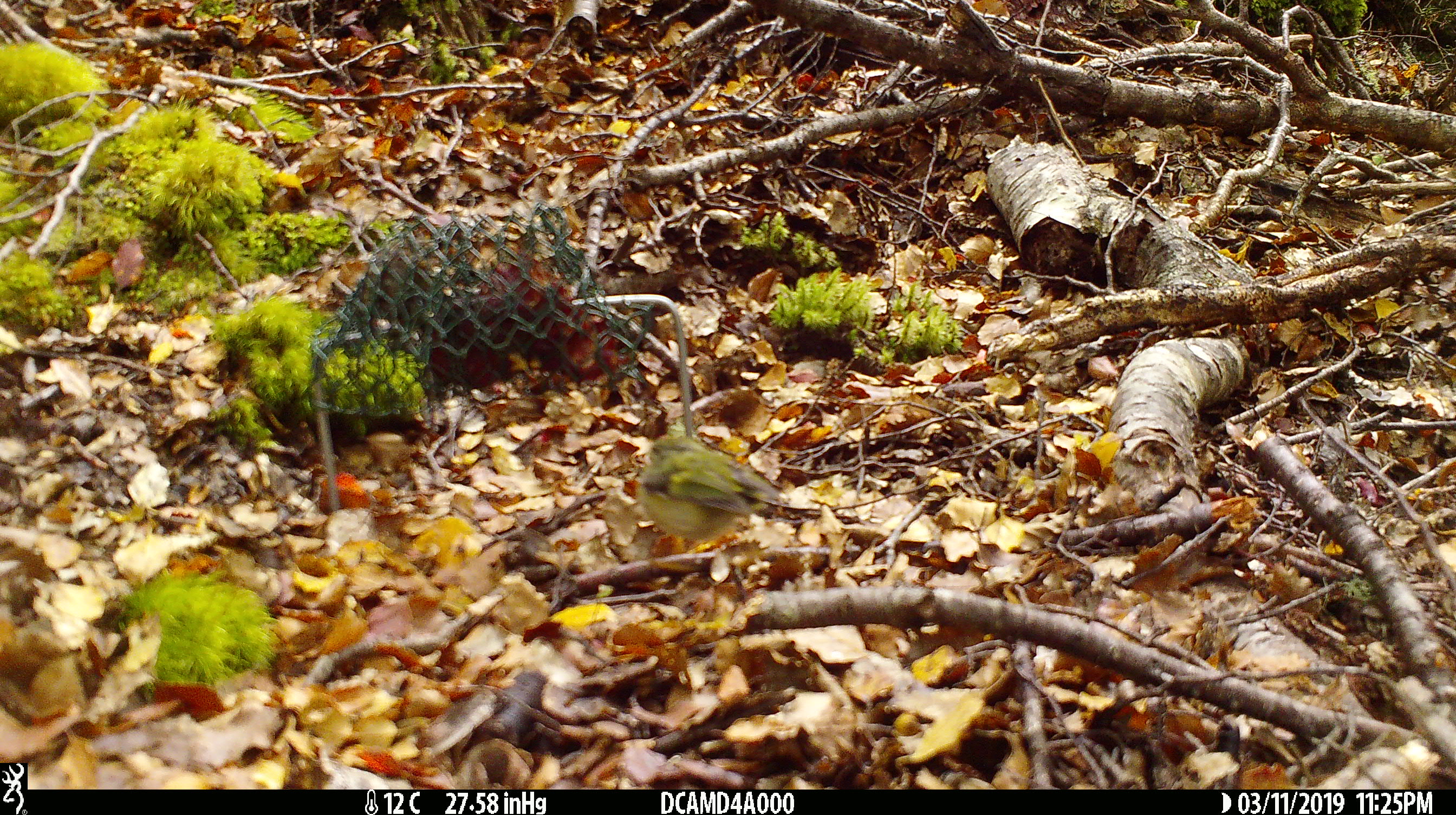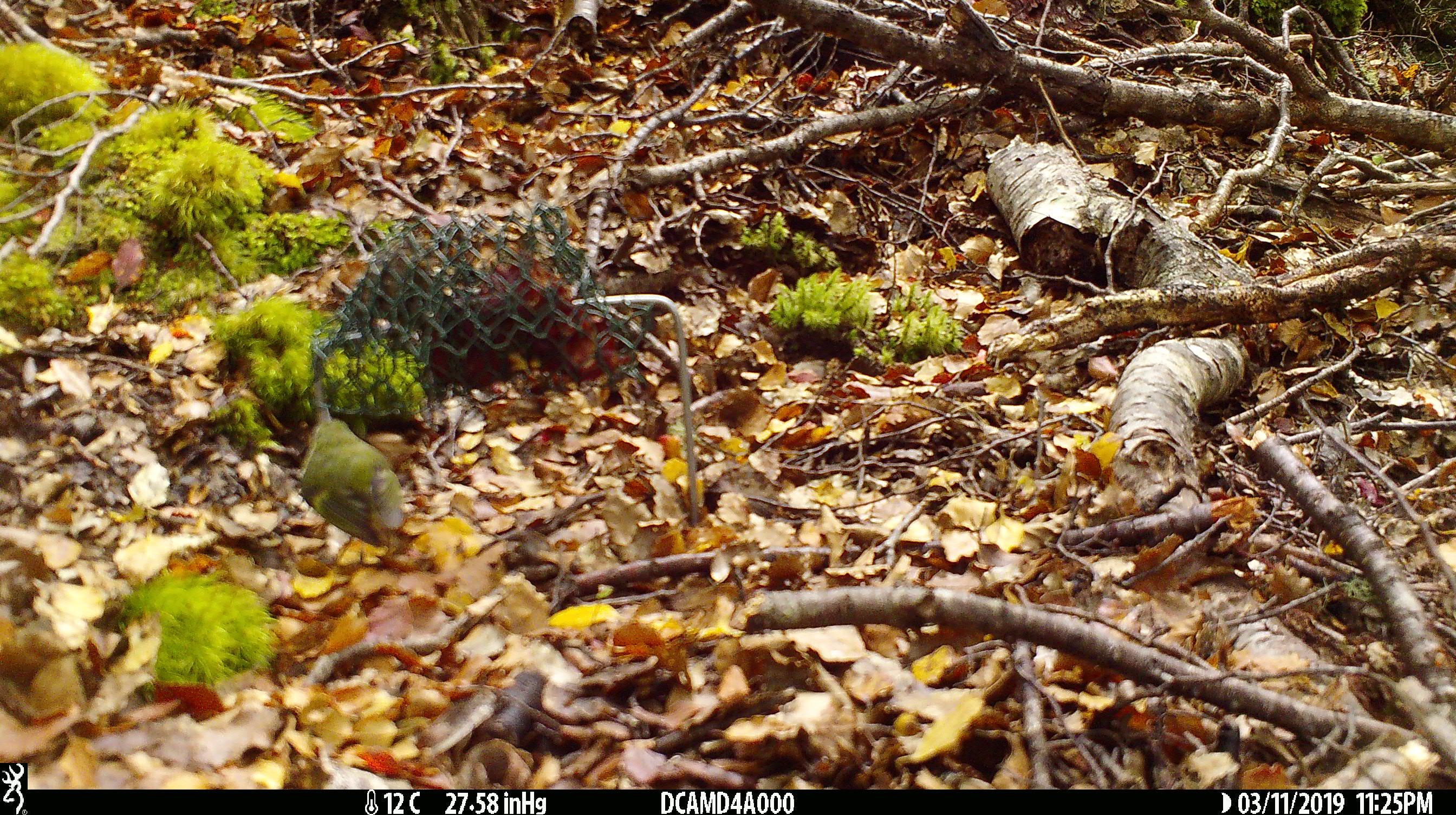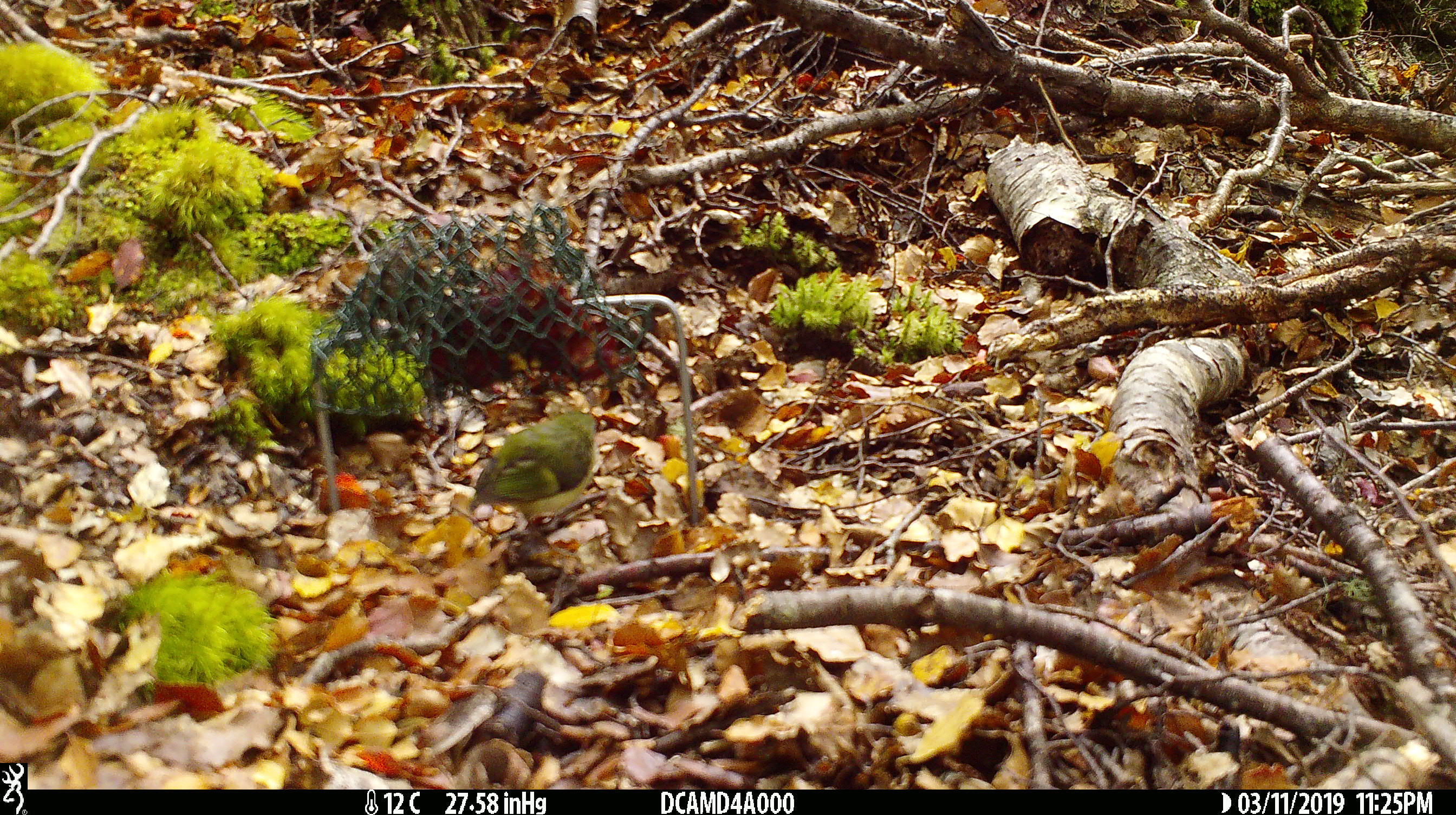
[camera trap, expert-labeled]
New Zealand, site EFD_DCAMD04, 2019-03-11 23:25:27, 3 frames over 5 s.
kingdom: Animalia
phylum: Chordata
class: Aves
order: Passeriformes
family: Acanthisittidae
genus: Acanthisitta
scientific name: Acanthisitta chloris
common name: rifleman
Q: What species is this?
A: Rifleman (Acanthisitta chloris).